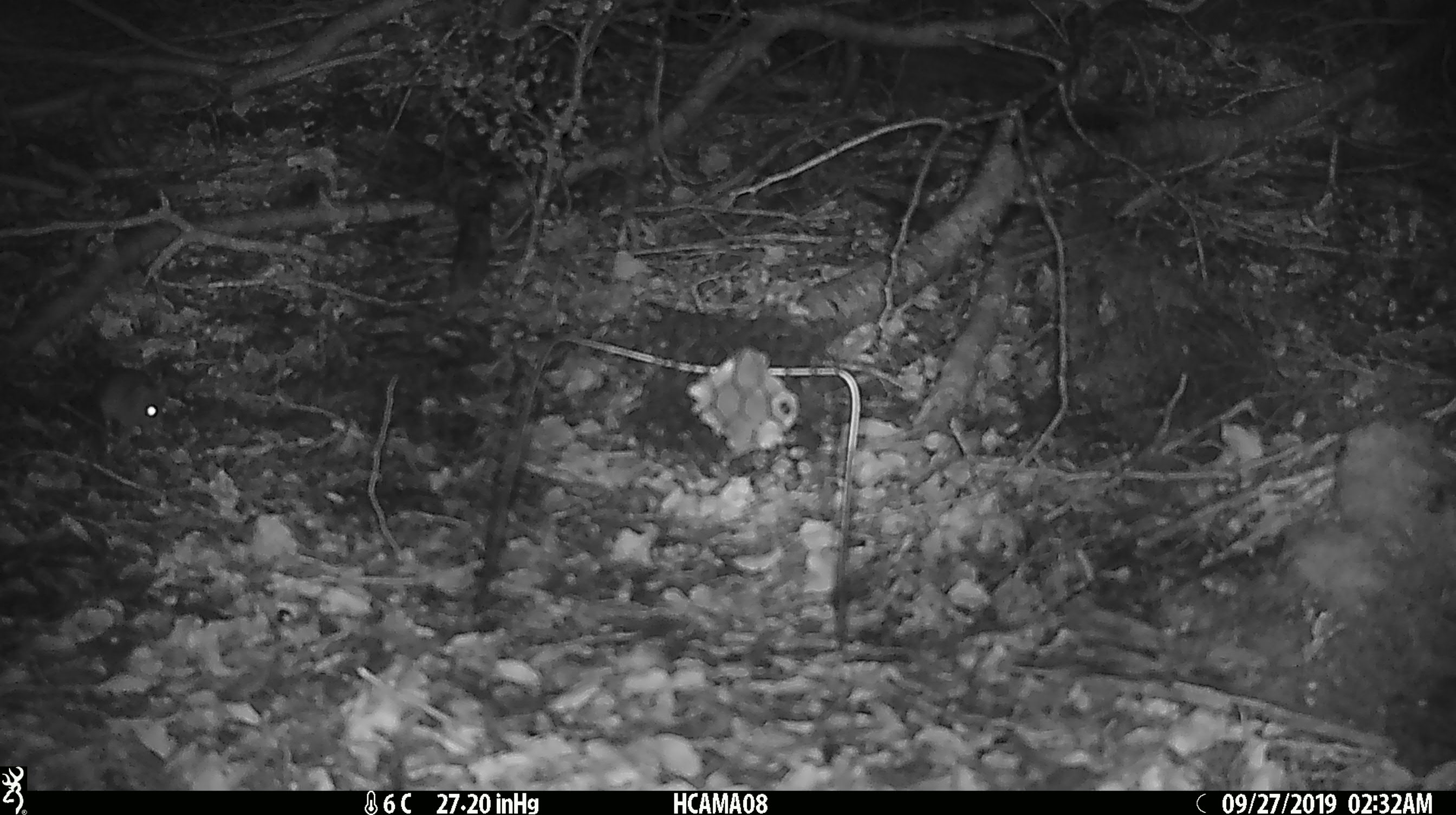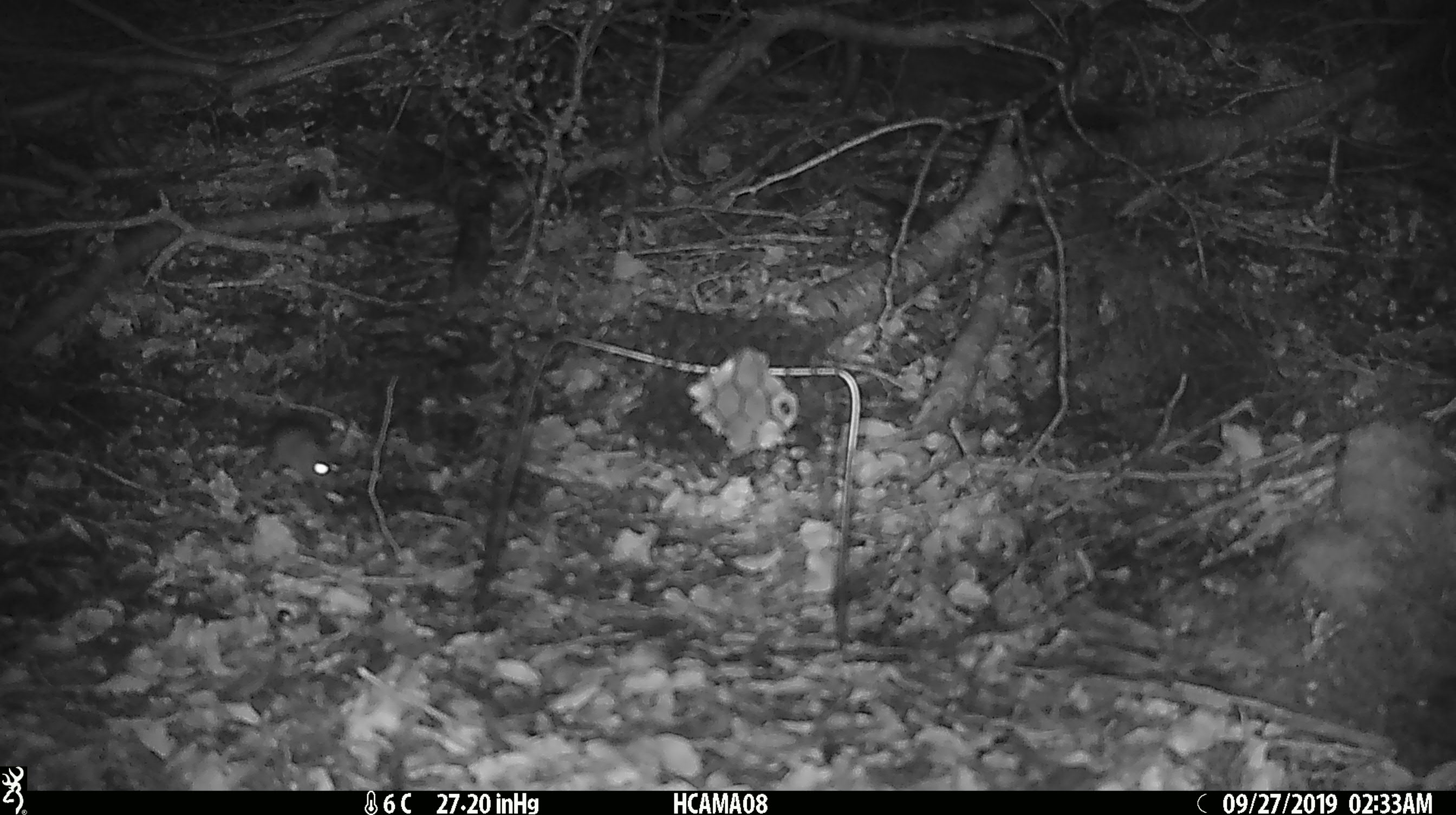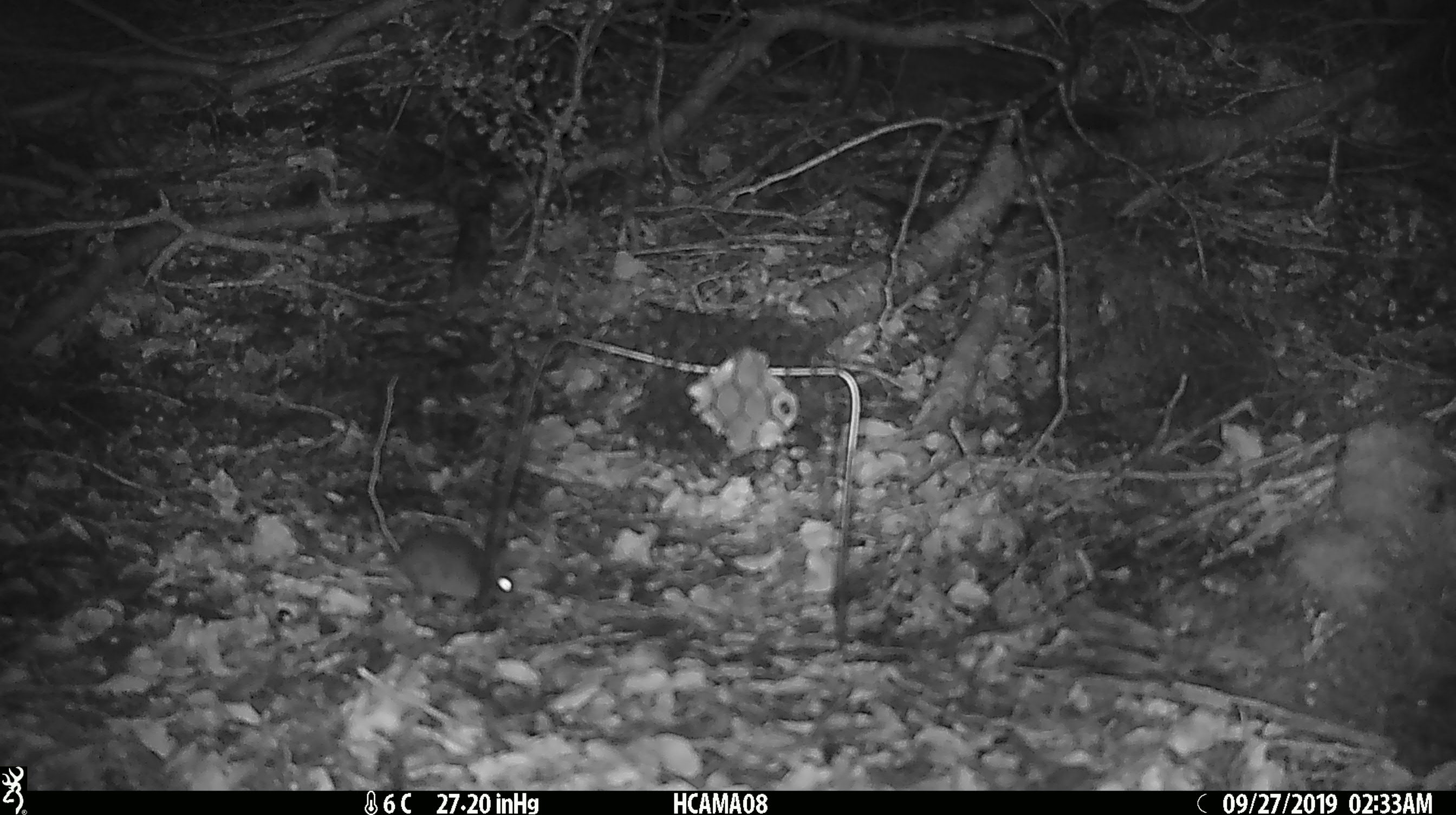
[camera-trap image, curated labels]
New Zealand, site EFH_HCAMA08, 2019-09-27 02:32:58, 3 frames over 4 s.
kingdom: Animalia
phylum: Chordata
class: Mammalia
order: Rodentia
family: Muridae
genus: Mus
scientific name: Mus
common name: mouse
Mouse (Mus).